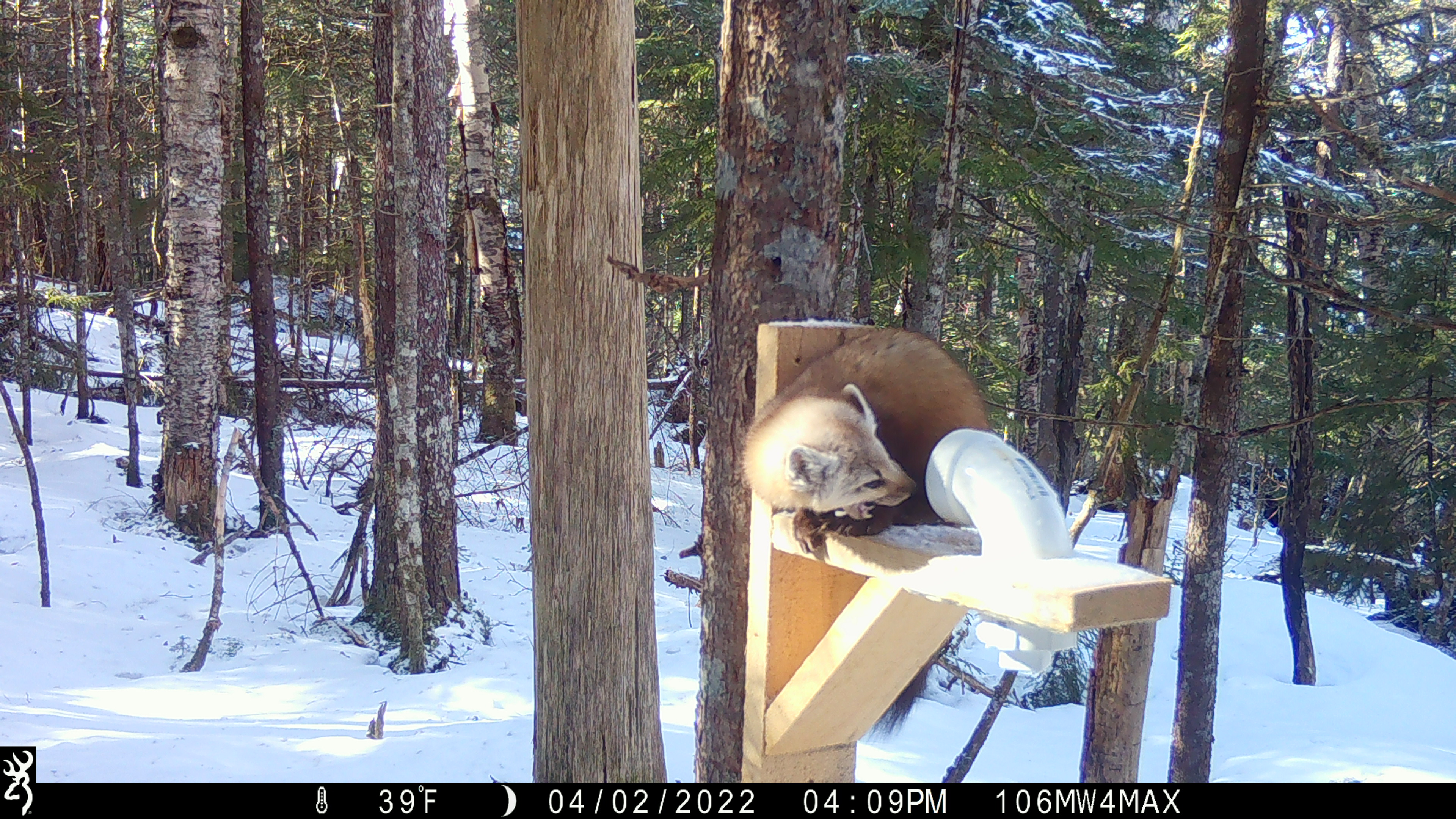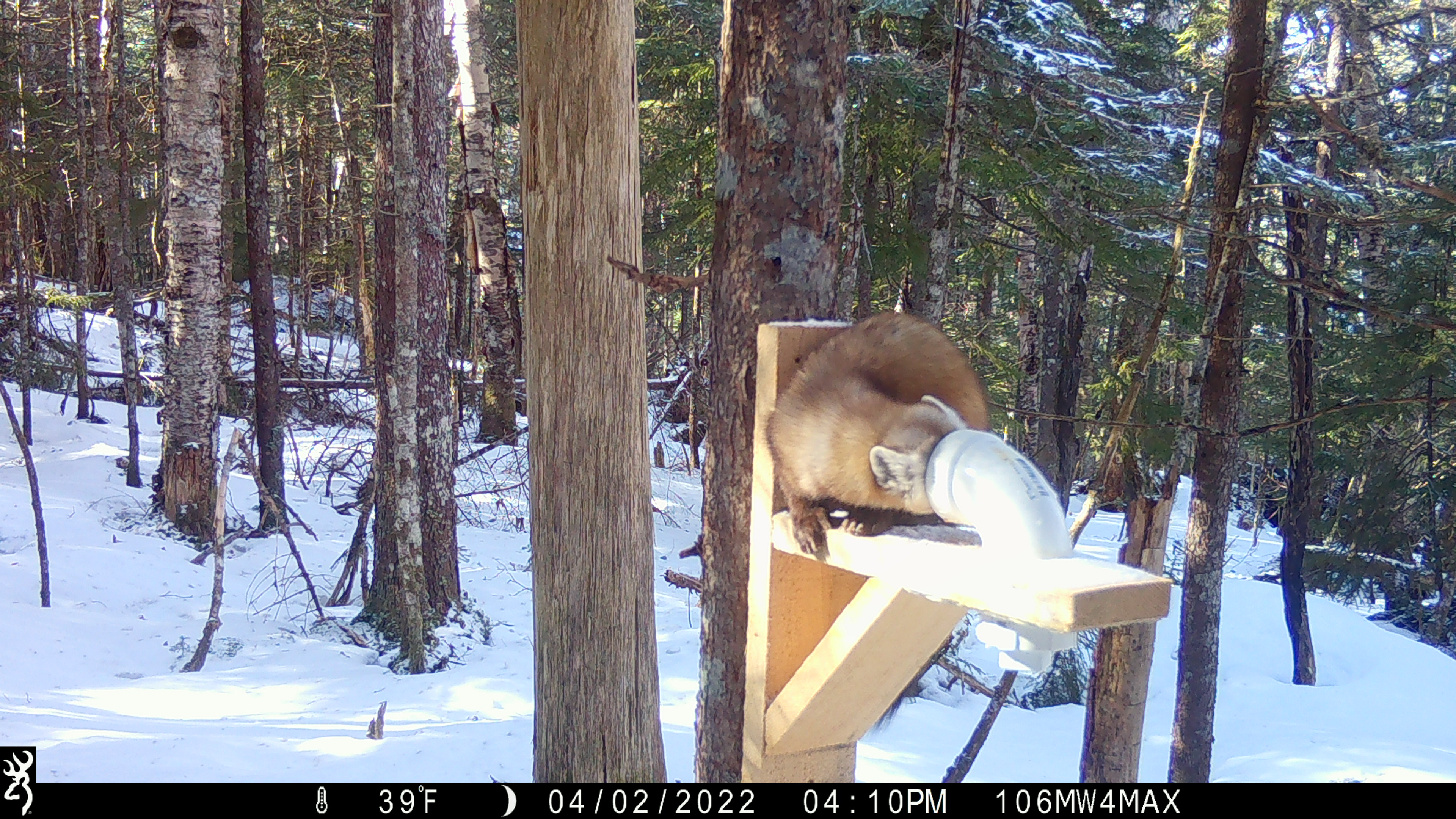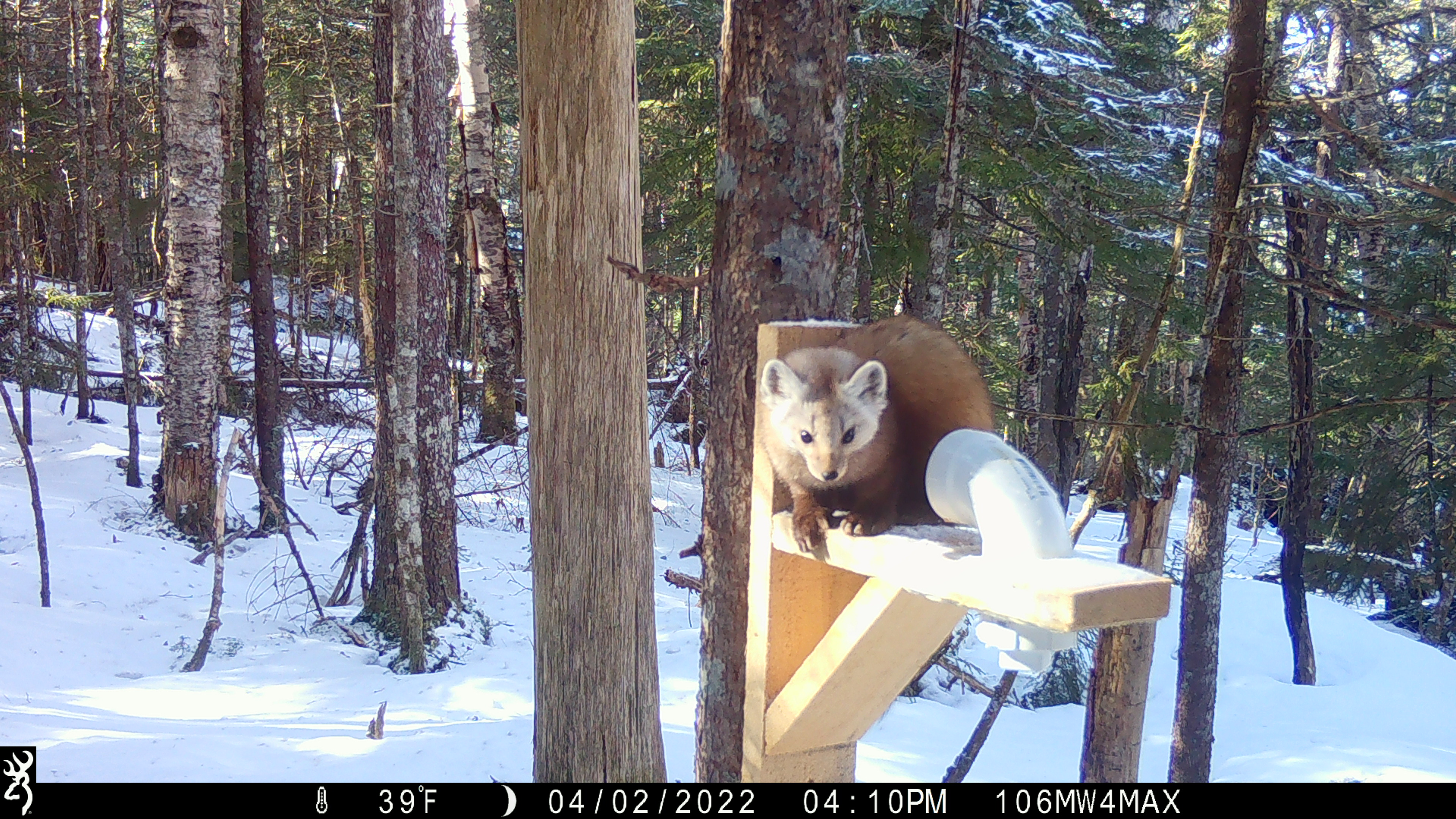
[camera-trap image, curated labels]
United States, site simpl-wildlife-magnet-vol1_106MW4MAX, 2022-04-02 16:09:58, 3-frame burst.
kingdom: Animalia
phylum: Chordata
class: Mammalia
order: Carnivora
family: Mustelidae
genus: Martes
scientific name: Martes americana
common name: american marten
American marten (Martes americana).